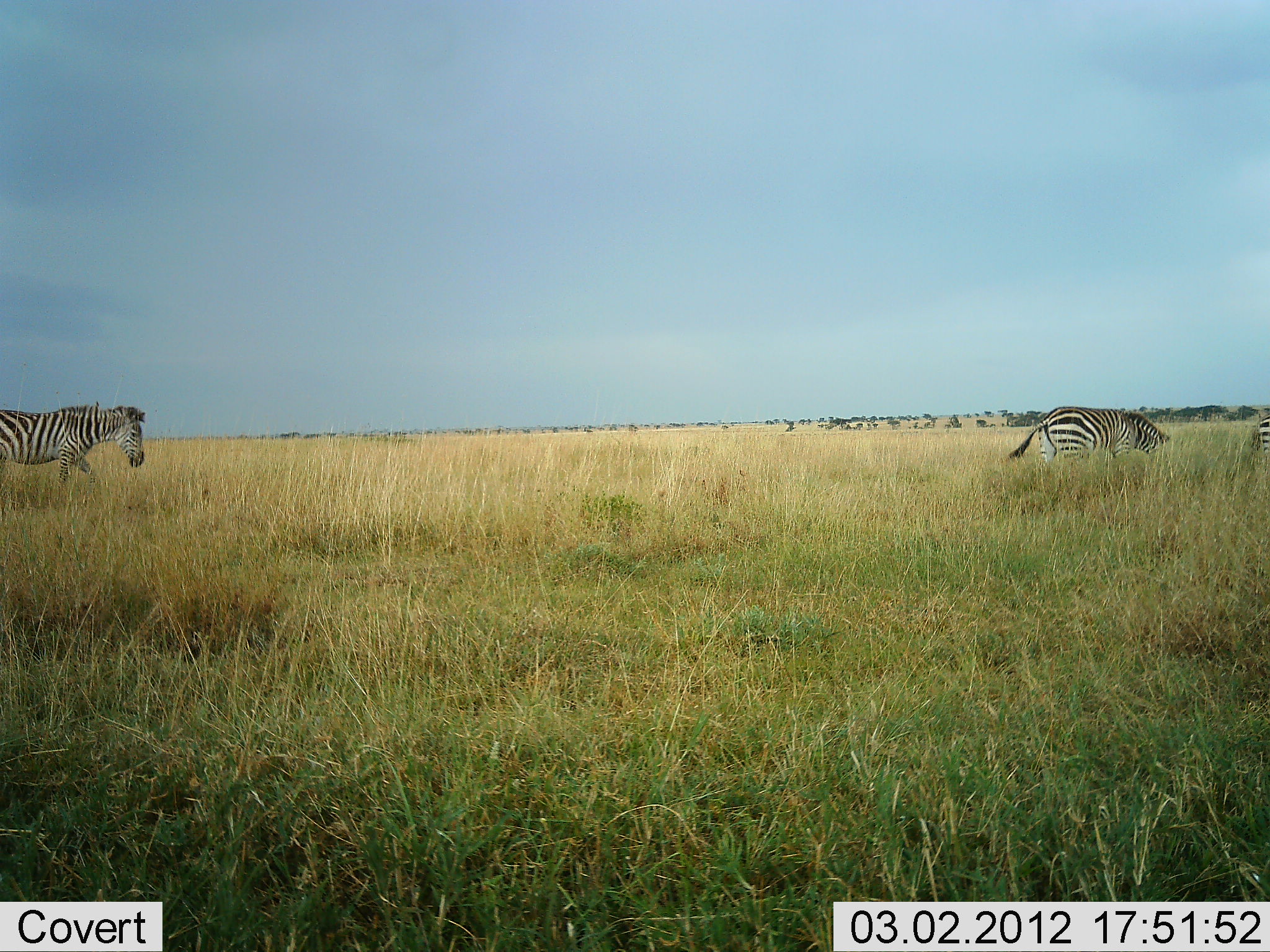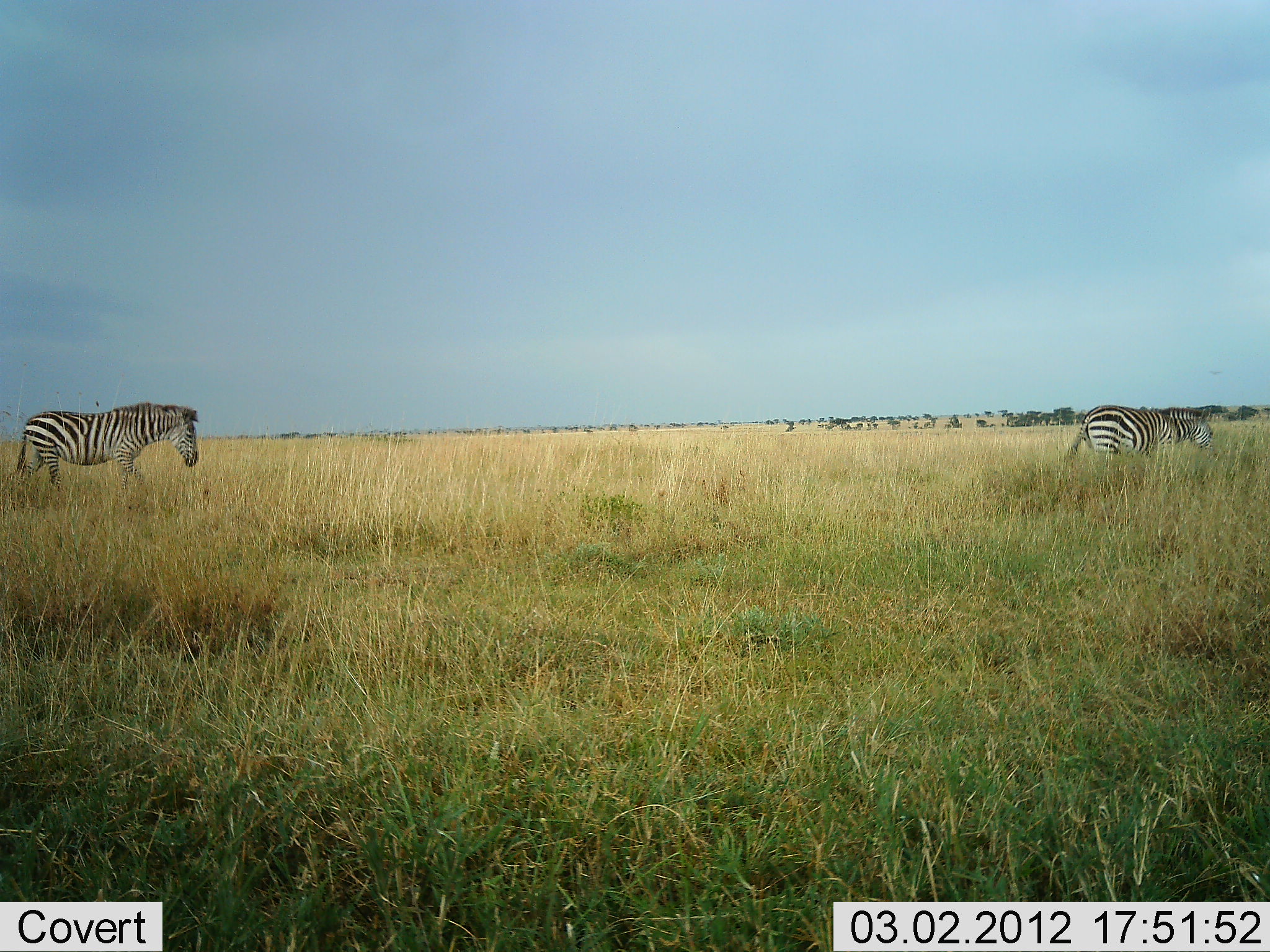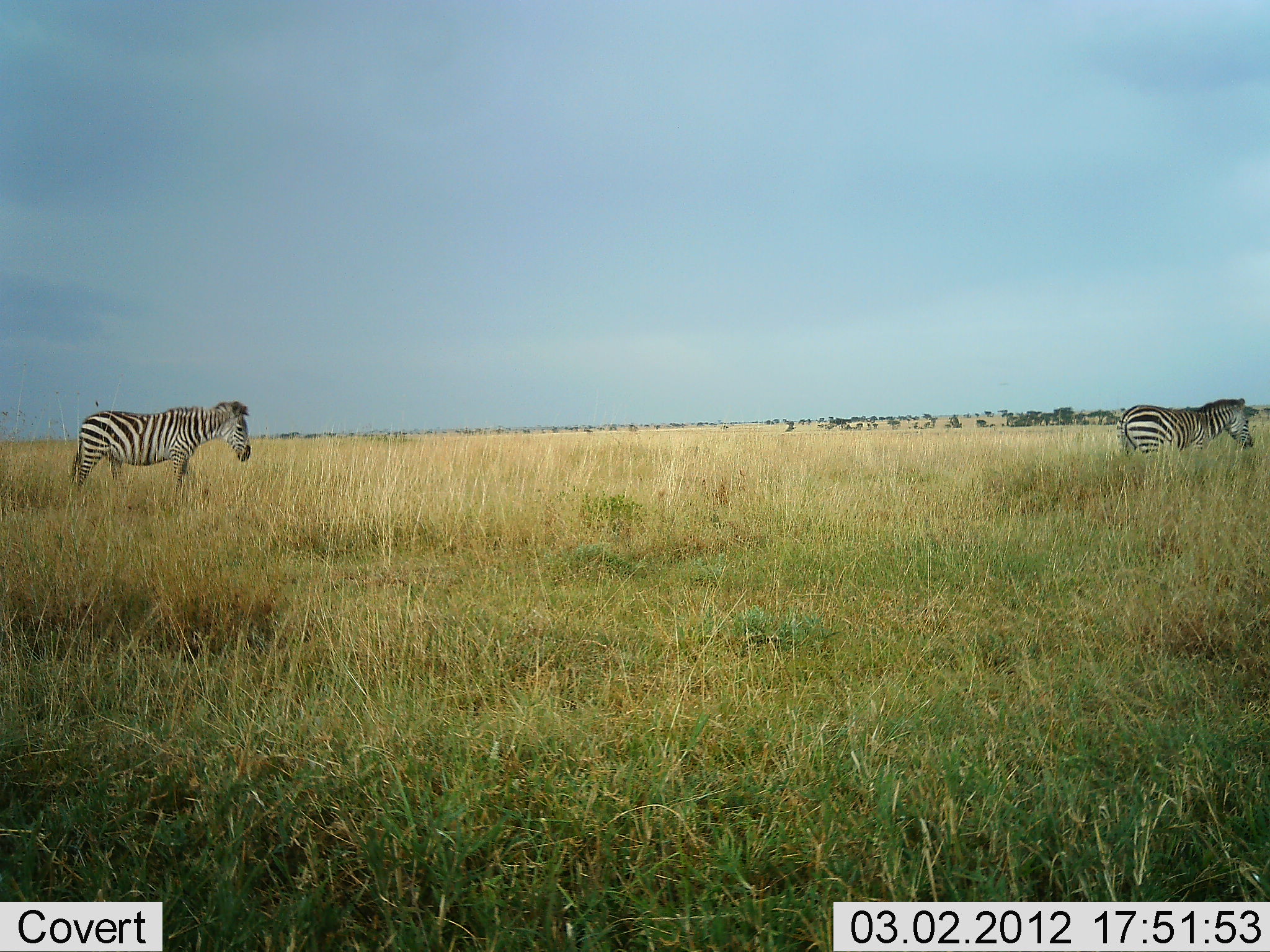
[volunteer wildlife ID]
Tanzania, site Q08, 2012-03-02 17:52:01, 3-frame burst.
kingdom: Animalia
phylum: Chordata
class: Mammalia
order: Perissodactyla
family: Equidae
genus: Equus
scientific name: Equus quagga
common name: plains zebra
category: zebra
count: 3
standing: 5%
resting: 0%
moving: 100%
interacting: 0%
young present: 0%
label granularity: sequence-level